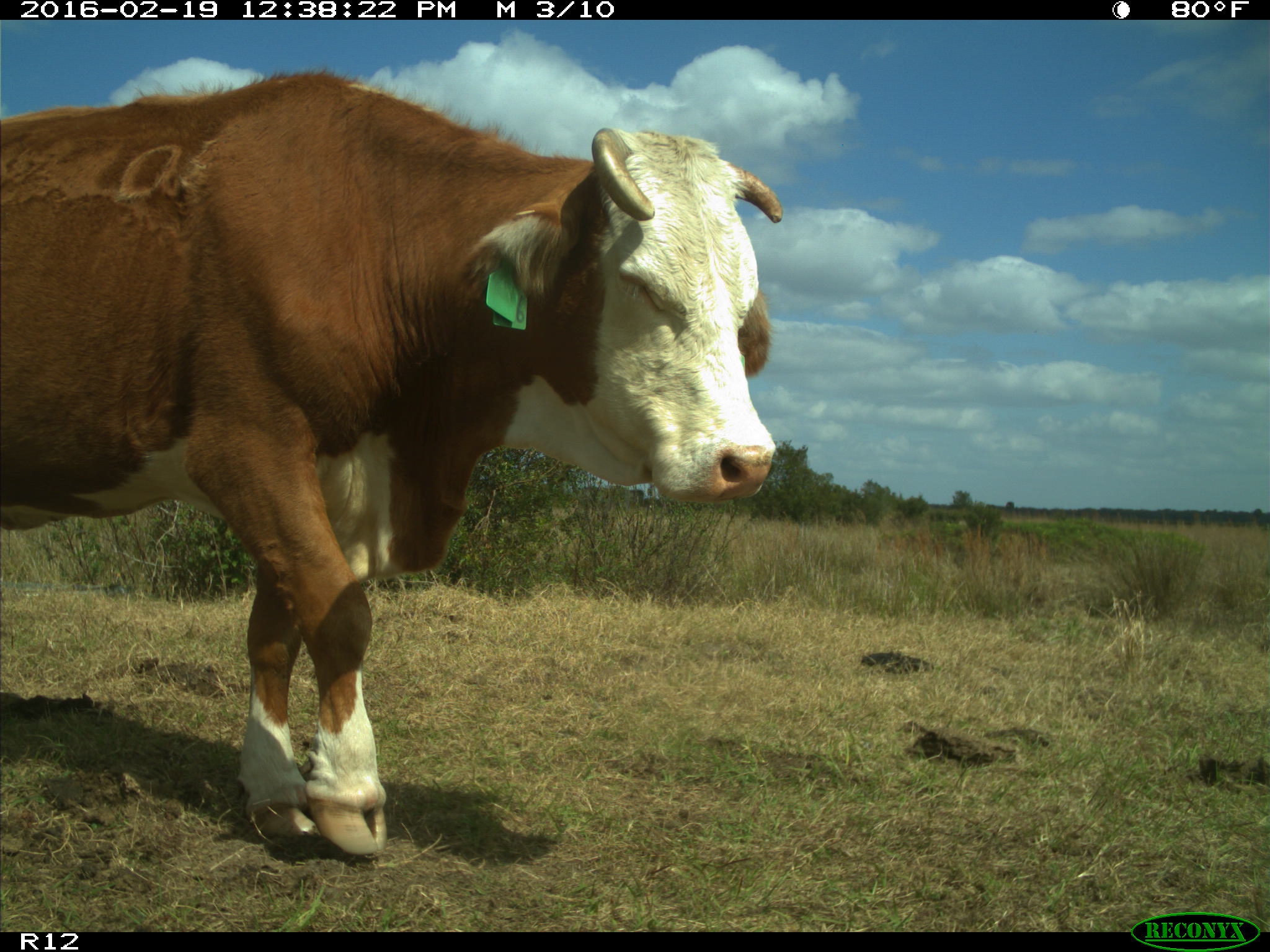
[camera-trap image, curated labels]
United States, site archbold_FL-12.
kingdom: Animalia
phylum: Chordata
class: Mammalia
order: Artiodactyla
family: Bovidae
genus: Bos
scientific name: Bos taurus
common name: domestic cow